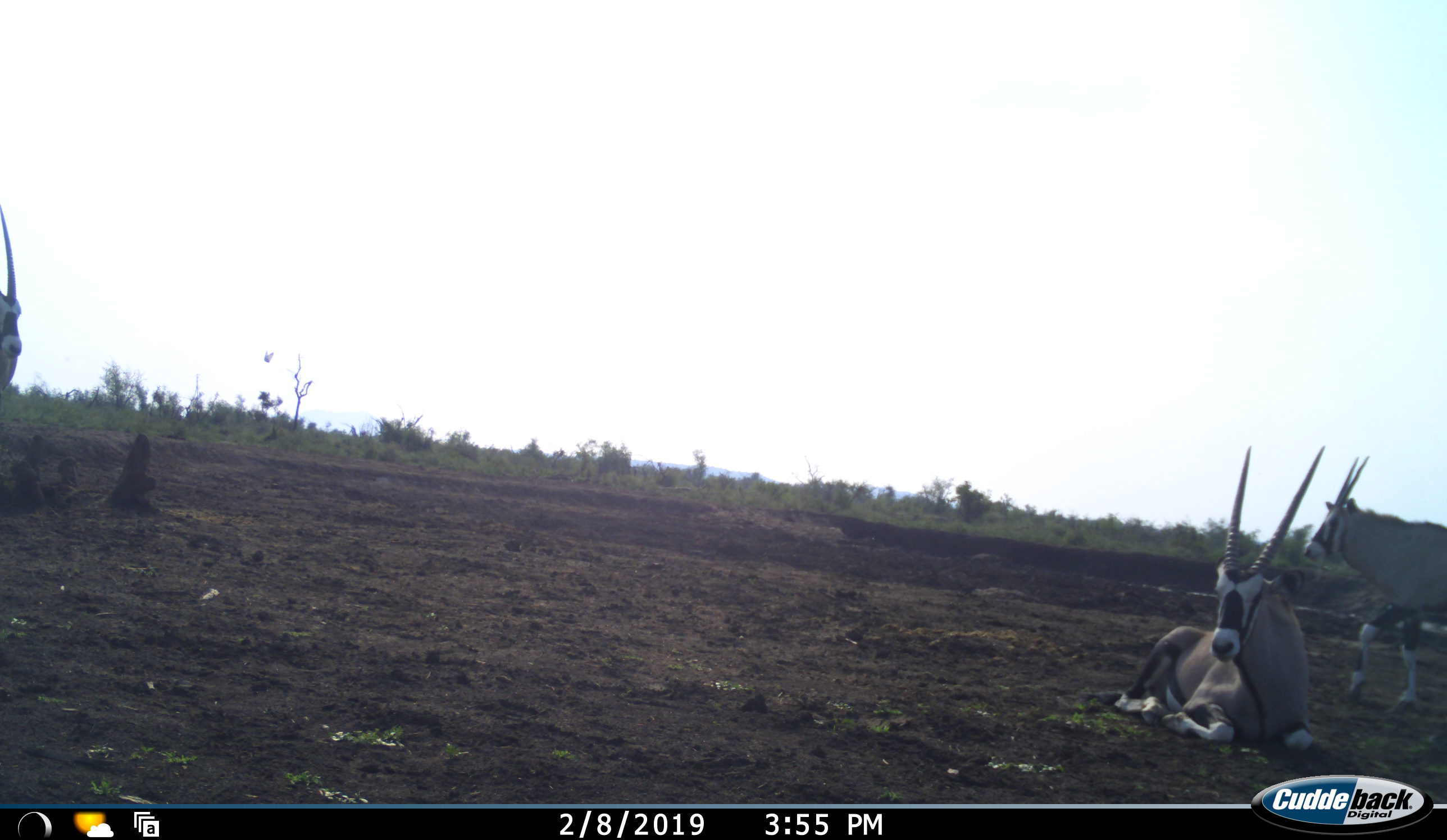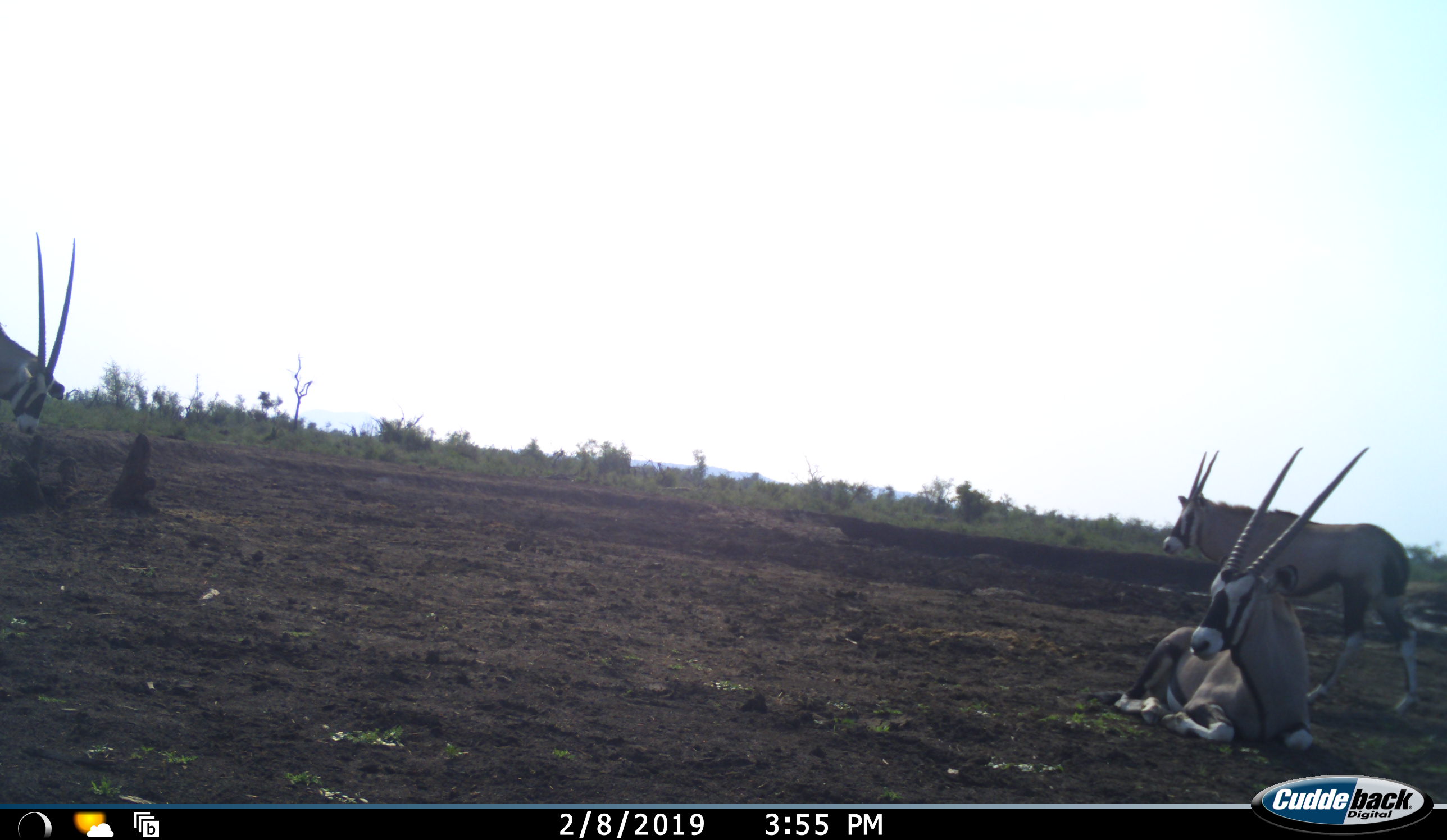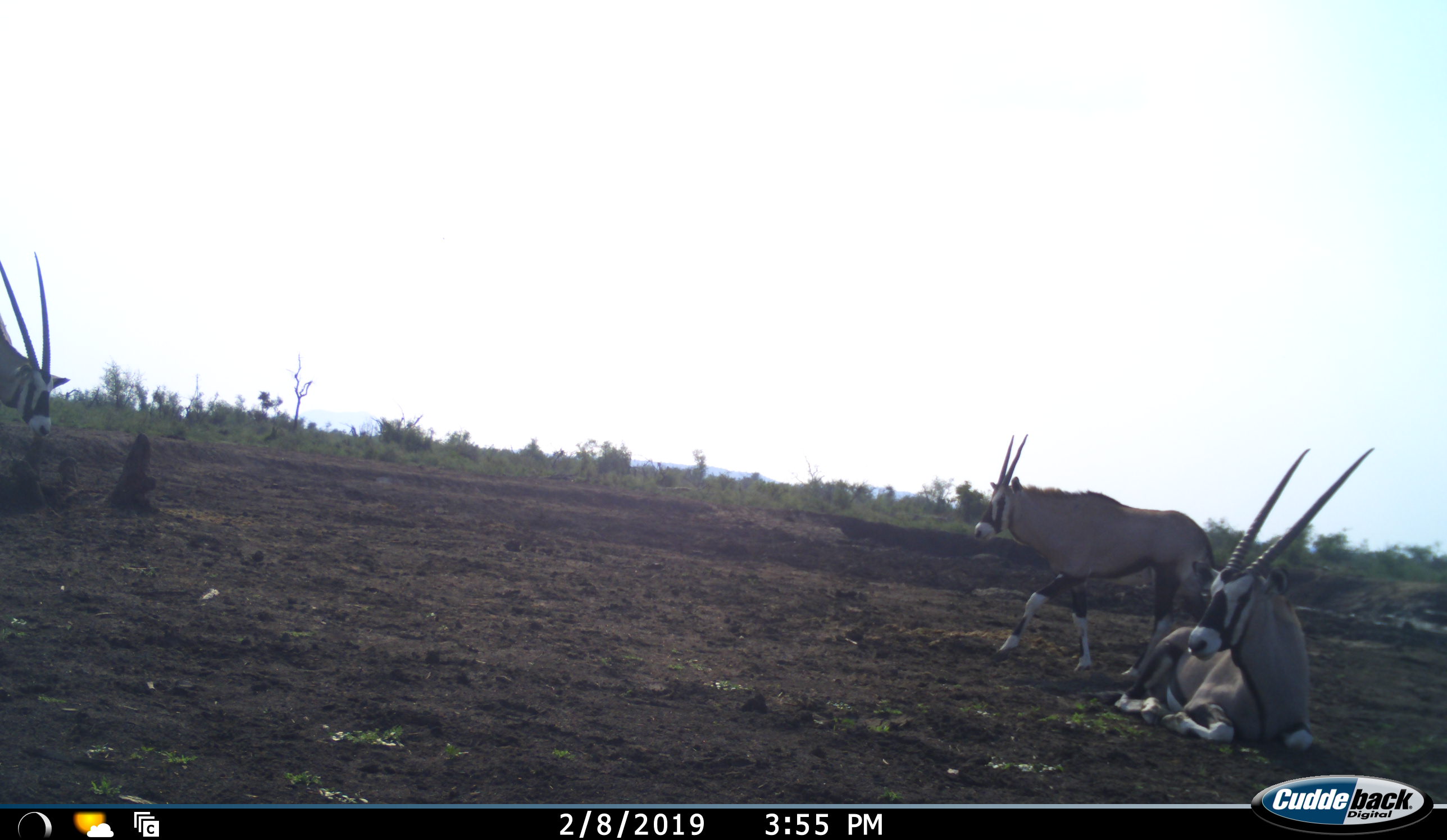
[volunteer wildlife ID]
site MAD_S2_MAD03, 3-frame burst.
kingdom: Animalia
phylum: Chordata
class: Mammalia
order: Artiodactyla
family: Bovidae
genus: Oryx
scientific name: Oryx gazella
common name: gemsbok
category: oryx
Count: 3.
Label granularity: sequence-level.